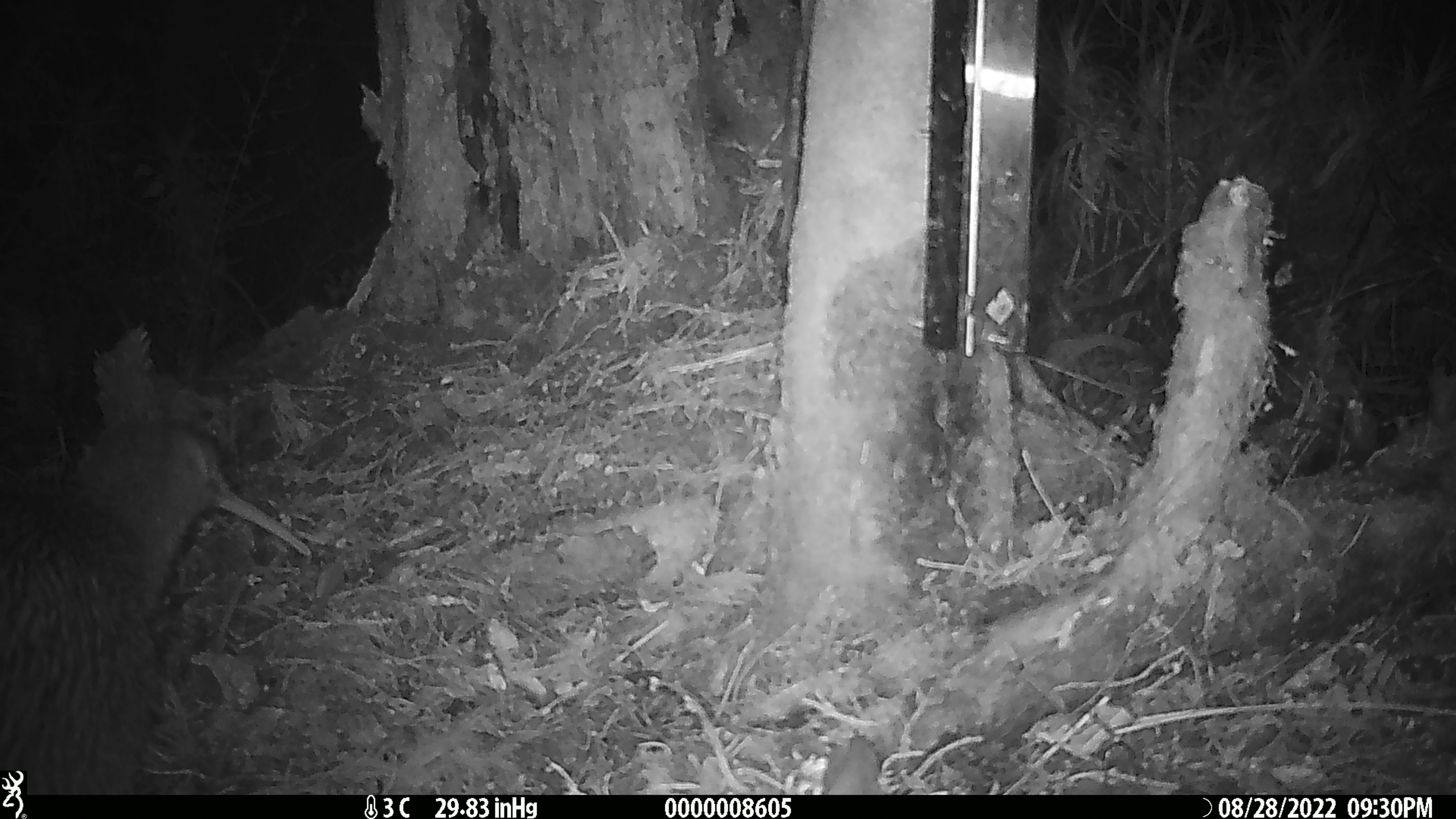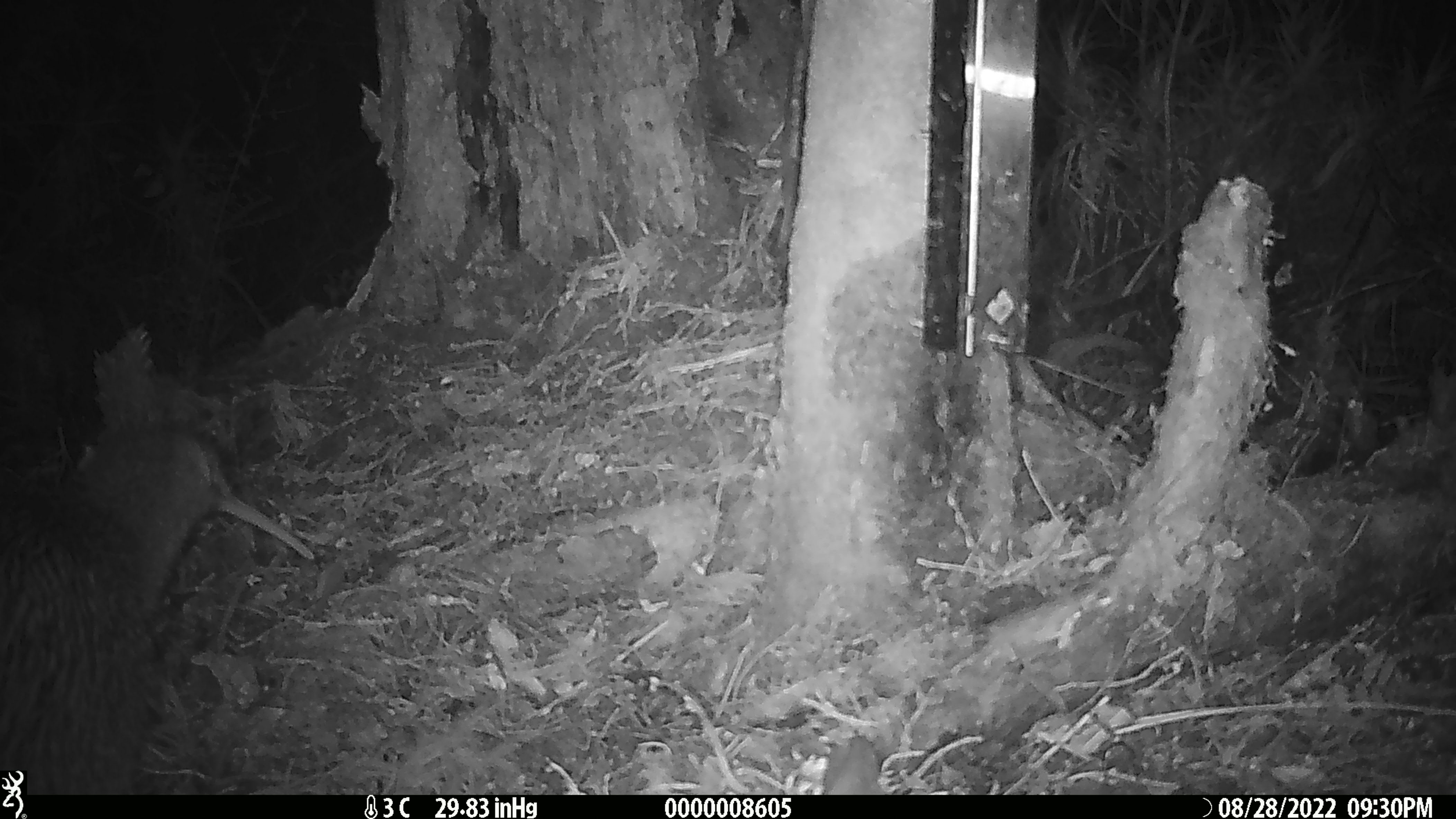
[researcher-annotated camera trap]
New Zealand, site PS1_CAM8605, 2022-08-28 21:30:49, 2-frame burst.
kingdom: Animalia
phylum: Chordata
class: Aves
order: Apterygiformes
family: Apterygidae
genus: Apteryx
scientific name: Apteryx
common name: kiwi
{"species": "kiwi (Apteryx)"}